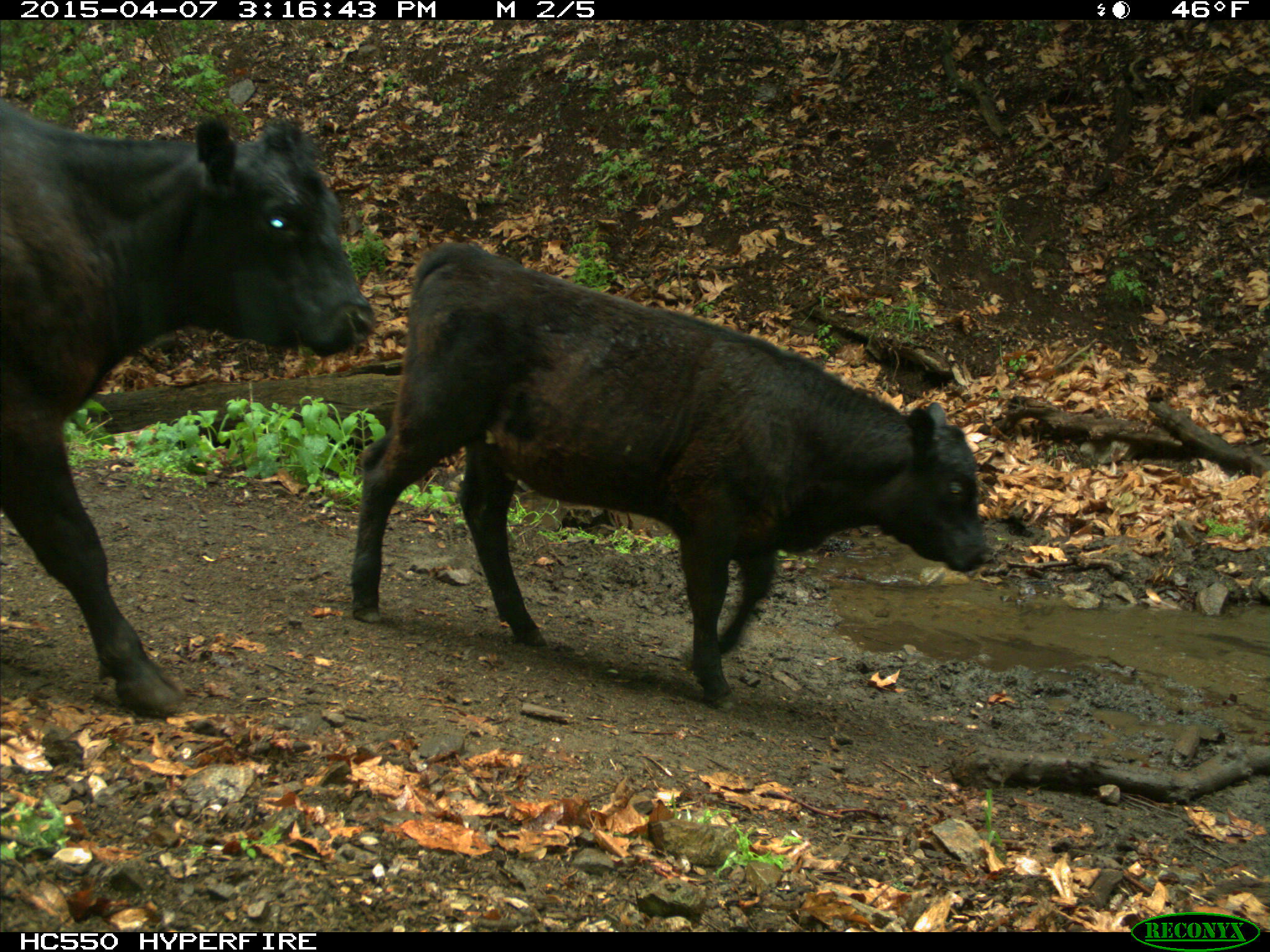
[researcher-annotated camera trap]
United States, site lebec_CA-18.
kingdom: Animalia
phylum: Chordata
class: Mammalia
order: Artiodactyla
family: Bovidae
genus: Bos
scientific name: Bos taurus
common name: domestic cow